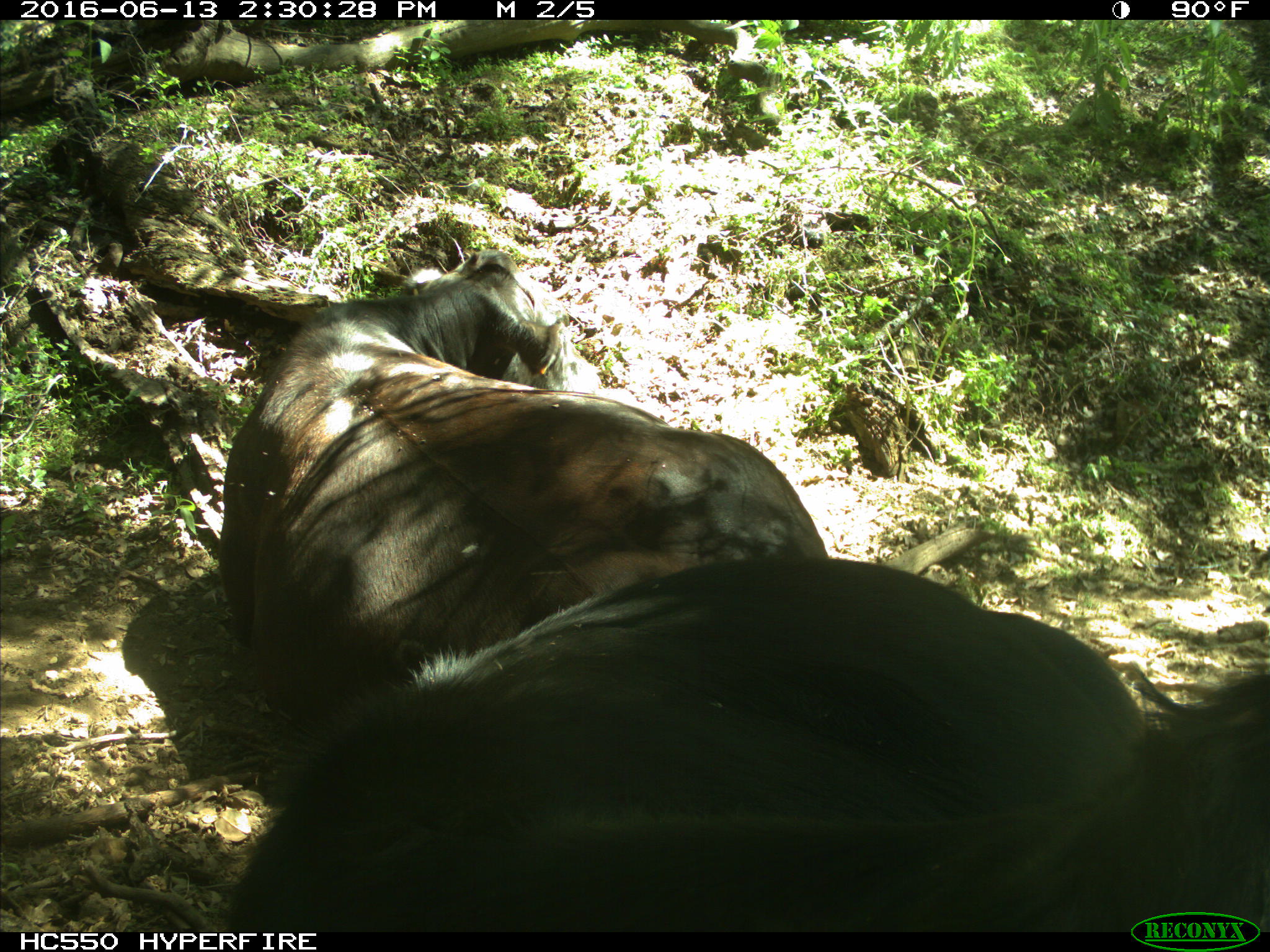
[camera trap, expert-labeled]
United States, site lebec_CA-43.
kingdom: Animalia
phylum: Chordata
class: Mammalia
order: Artiodactyla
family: Bovidae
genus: Bos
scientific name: Bos taurus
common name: domestic cow